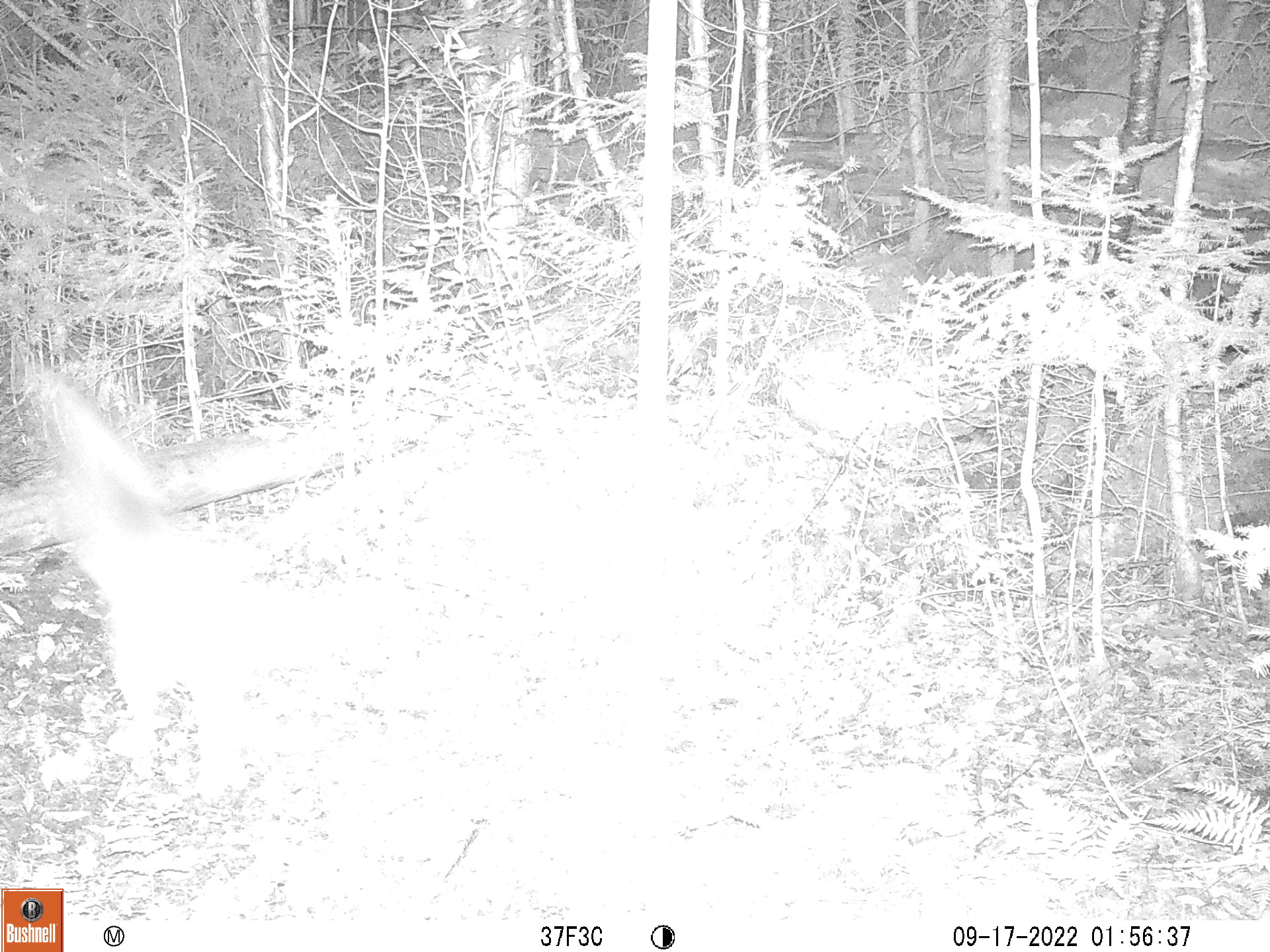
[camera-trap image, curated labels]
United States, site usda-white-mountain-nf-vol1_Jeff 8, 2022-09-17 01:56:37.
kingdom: Animalia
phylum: Chordata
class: Mammalia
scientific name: Mammalia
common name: mammal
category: mammal sp.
Mammal sp. (mammal) (Mammalia).